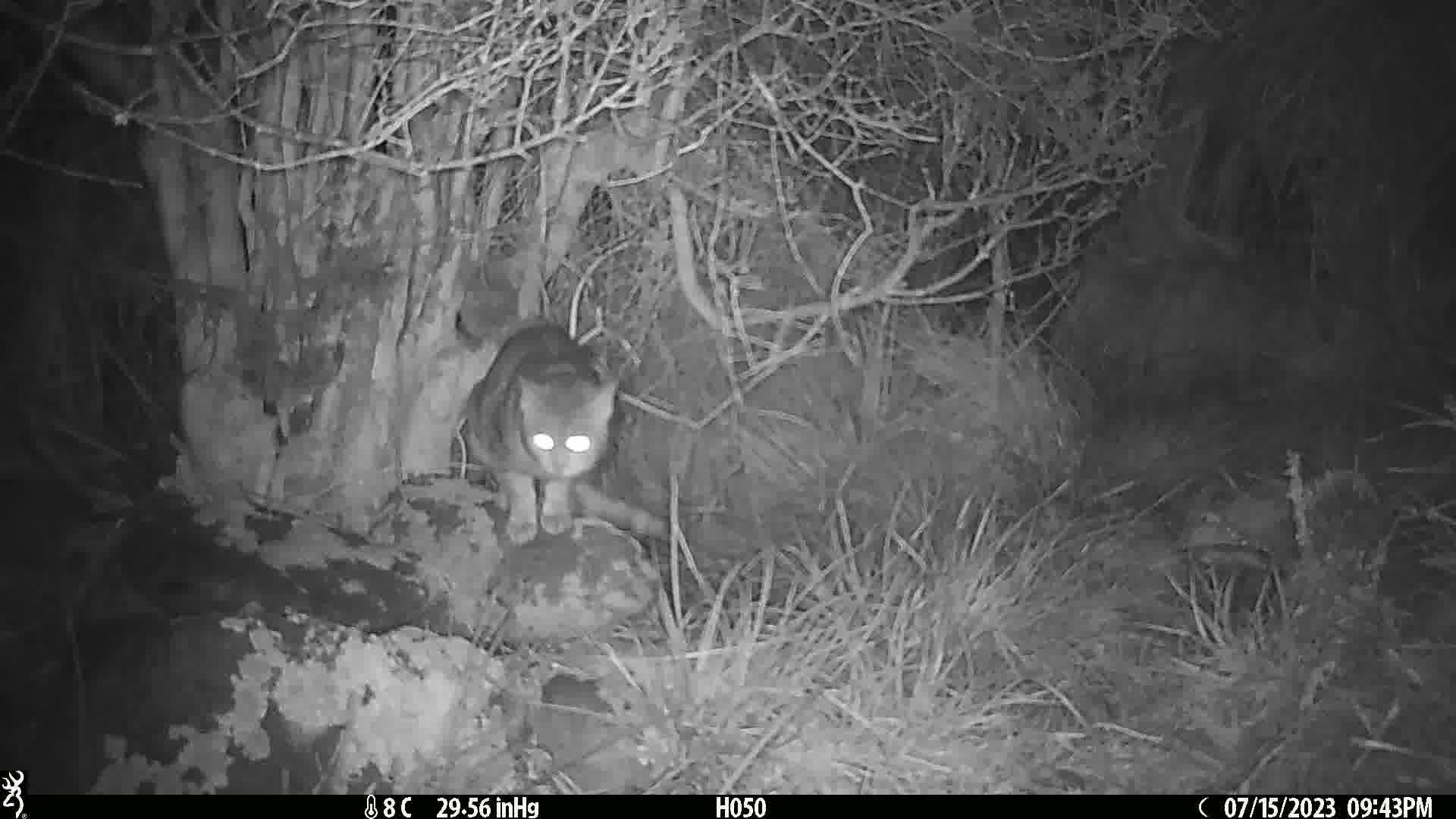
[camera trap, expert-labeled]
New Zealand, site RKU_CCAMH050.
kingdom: Animalia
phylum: Chordata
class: Mammalia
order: Carnivora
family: Felidae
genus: Felis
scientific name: Felis catus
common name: domestic cat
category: cat